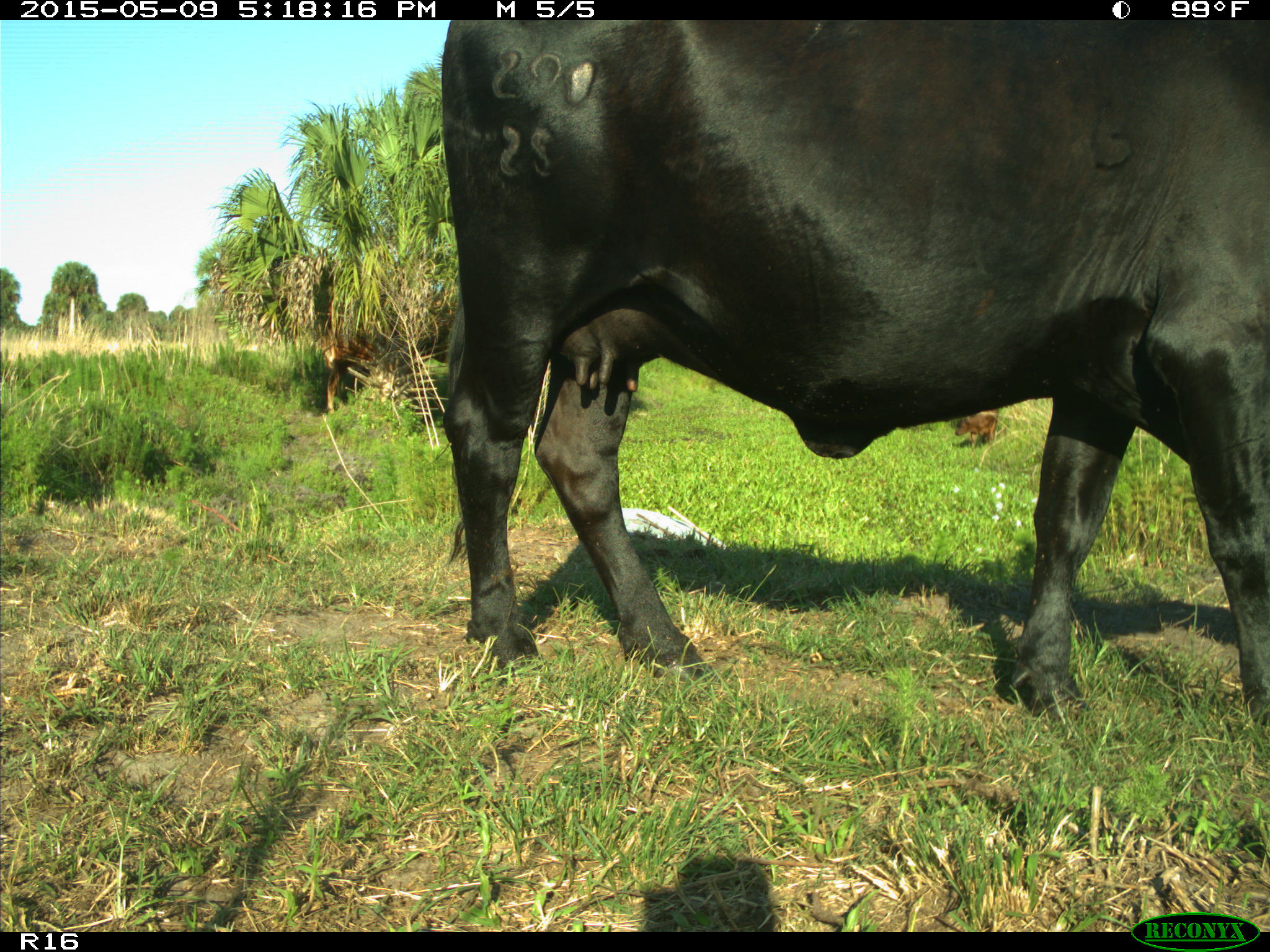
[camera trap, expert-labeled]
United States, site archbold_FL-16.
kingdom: Animalia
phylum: Chordata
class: Mammalia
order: Cingulata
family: Dasypodidae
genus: Dasypus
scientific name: Dasypus novemcinctus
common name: nine-banded armadillo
Dasypus novemcinctus (nine-banded armadillo).